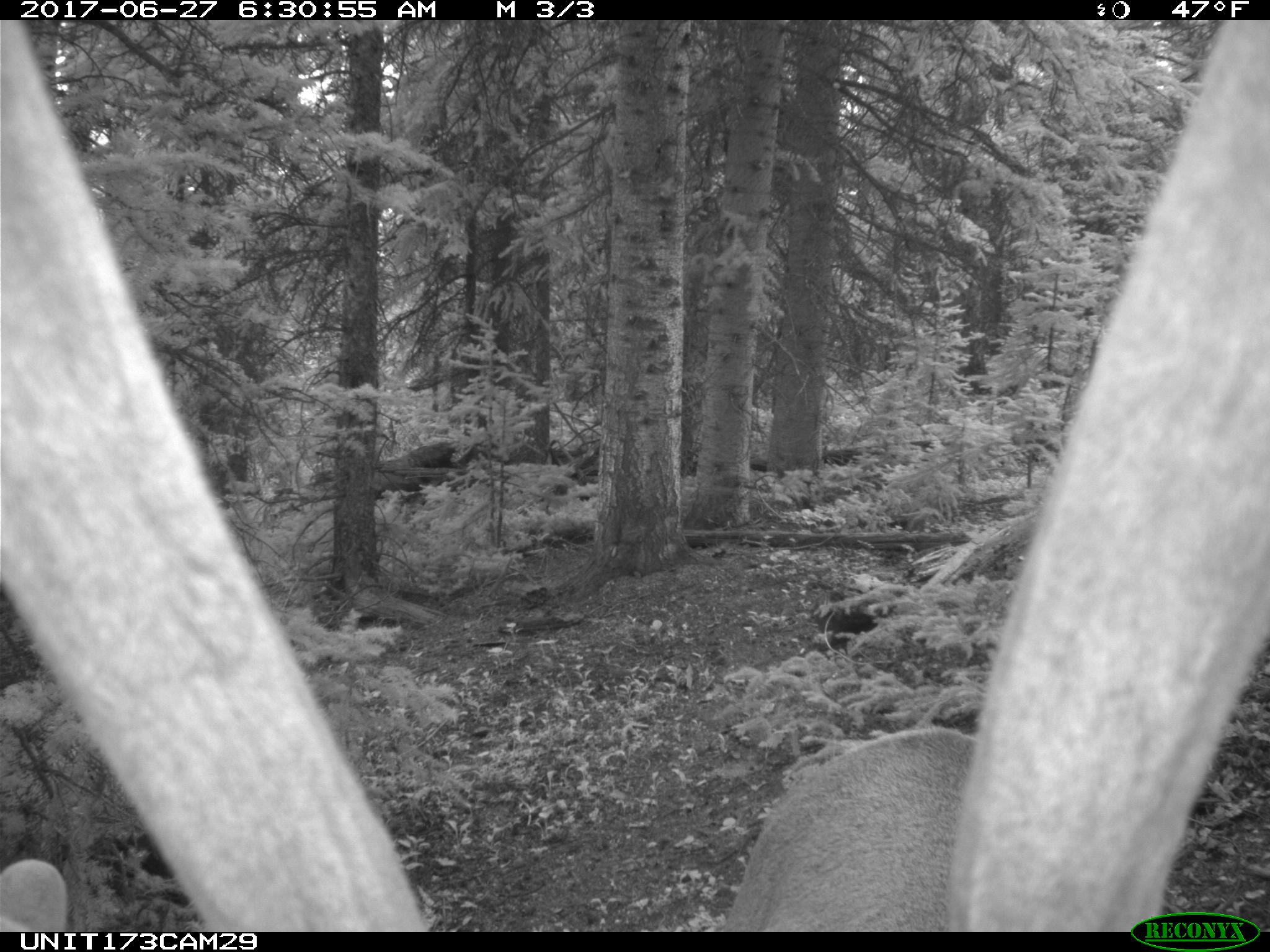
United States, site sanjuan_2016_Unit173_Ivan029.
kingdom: Animalia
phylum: Chordata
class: Mammalia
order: Artiodactyla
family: Cervidae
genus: Cervus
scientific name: Cervus elaphus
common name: red deer